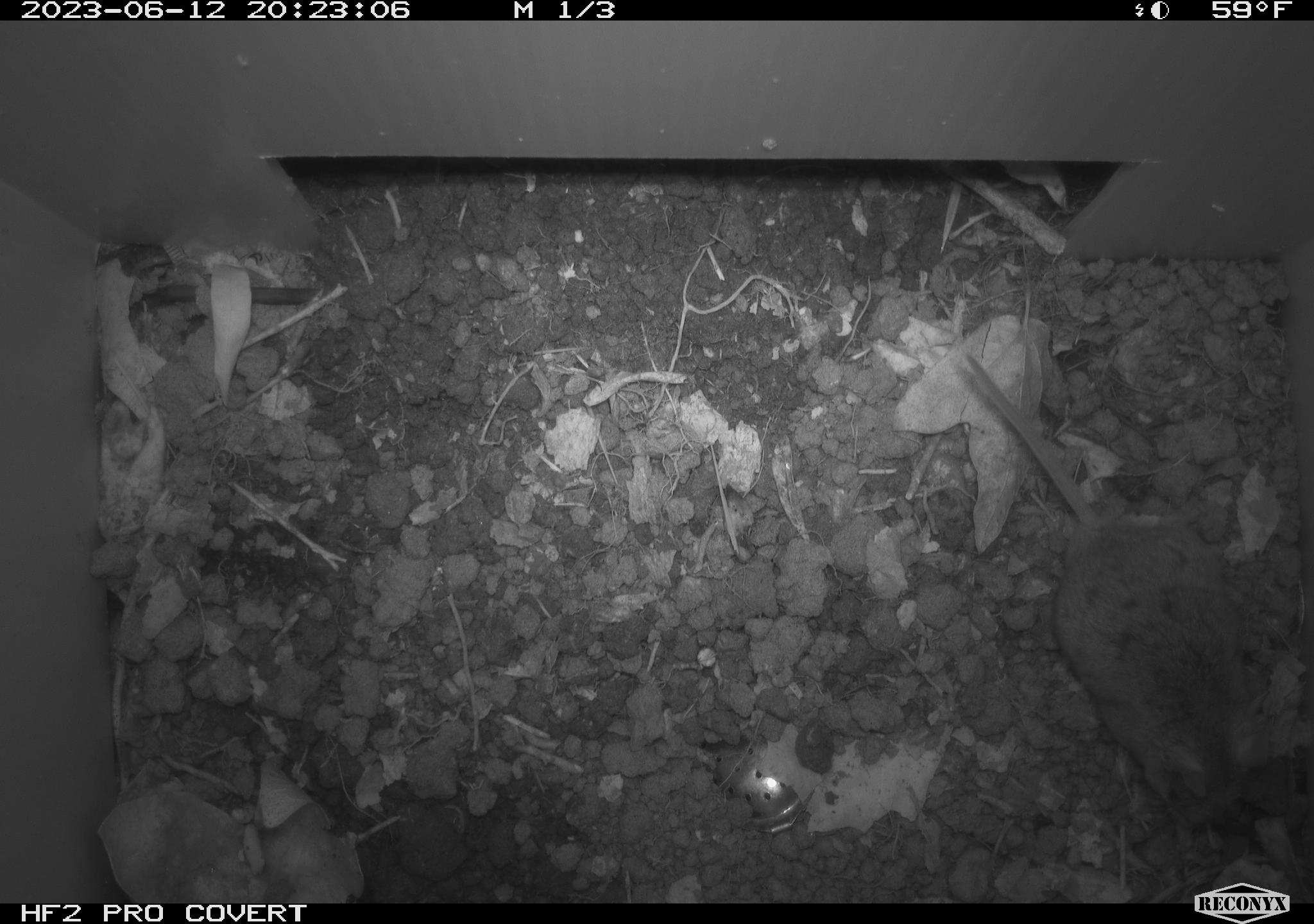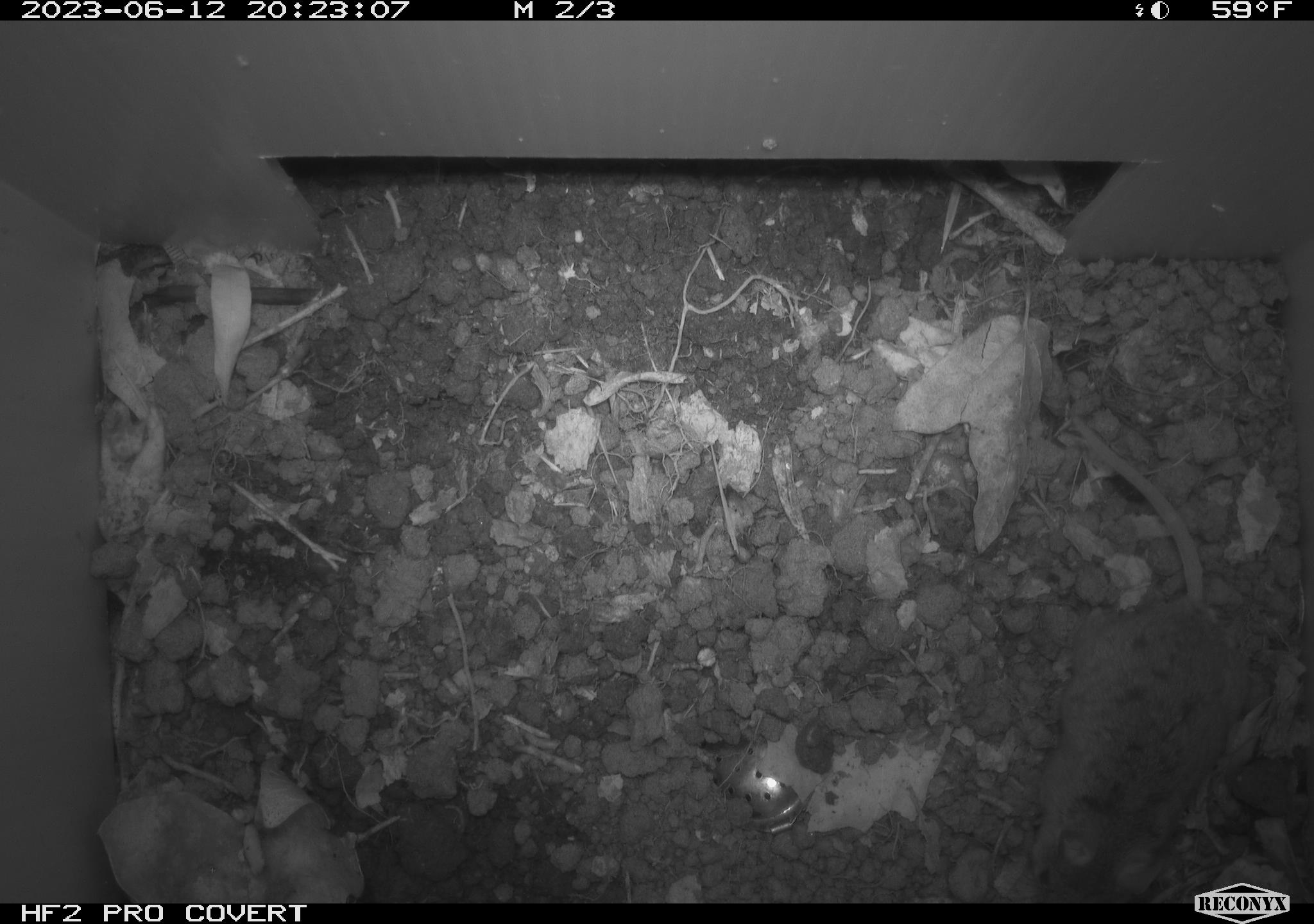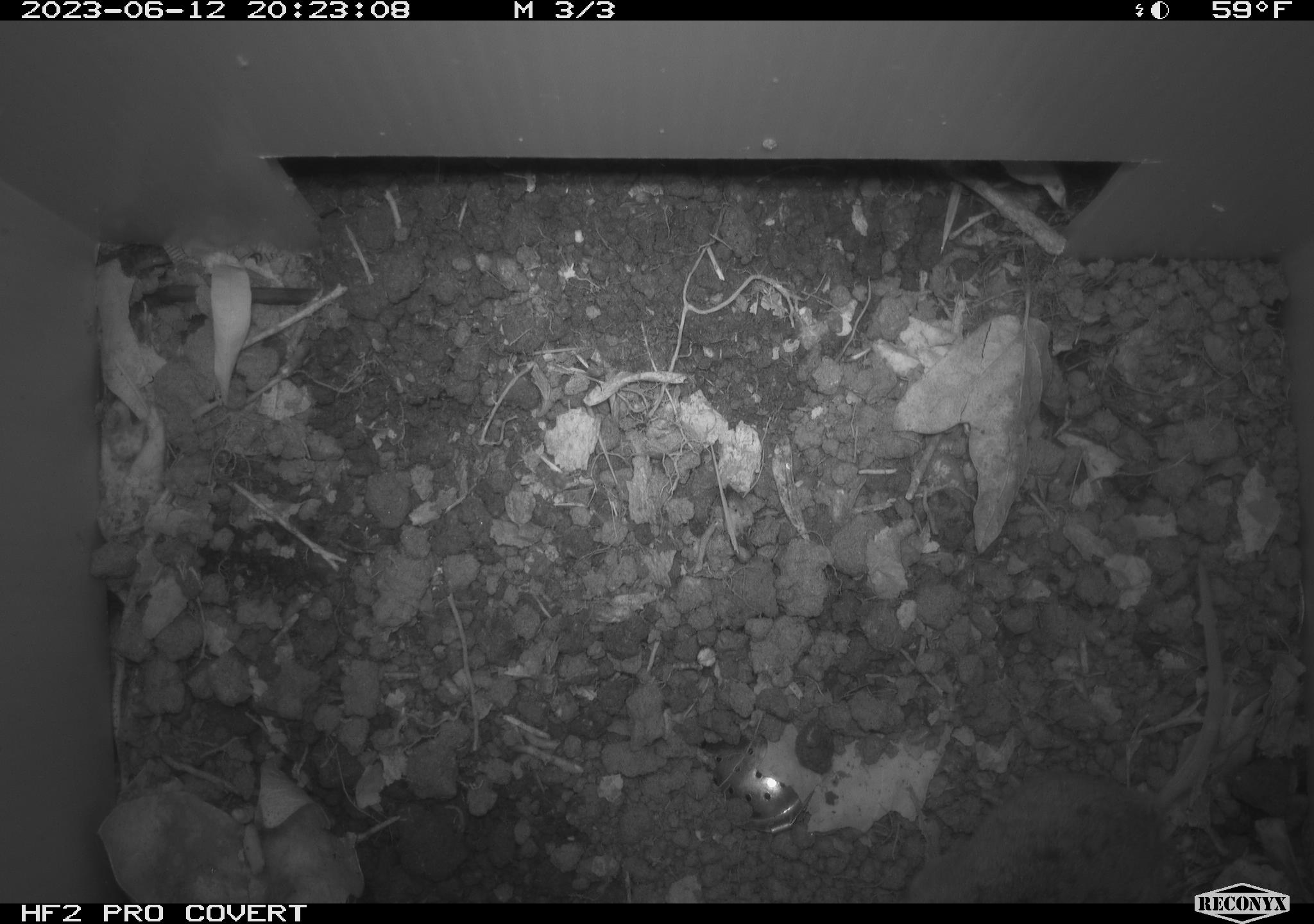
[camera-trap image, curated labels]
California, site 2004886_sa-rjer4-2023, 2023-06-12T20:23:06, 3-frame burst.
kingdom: Animalia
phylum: Chordata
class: Mammalia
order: Rodentia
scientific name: Rodentia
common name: mouse species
Mouse species (Rodentia).